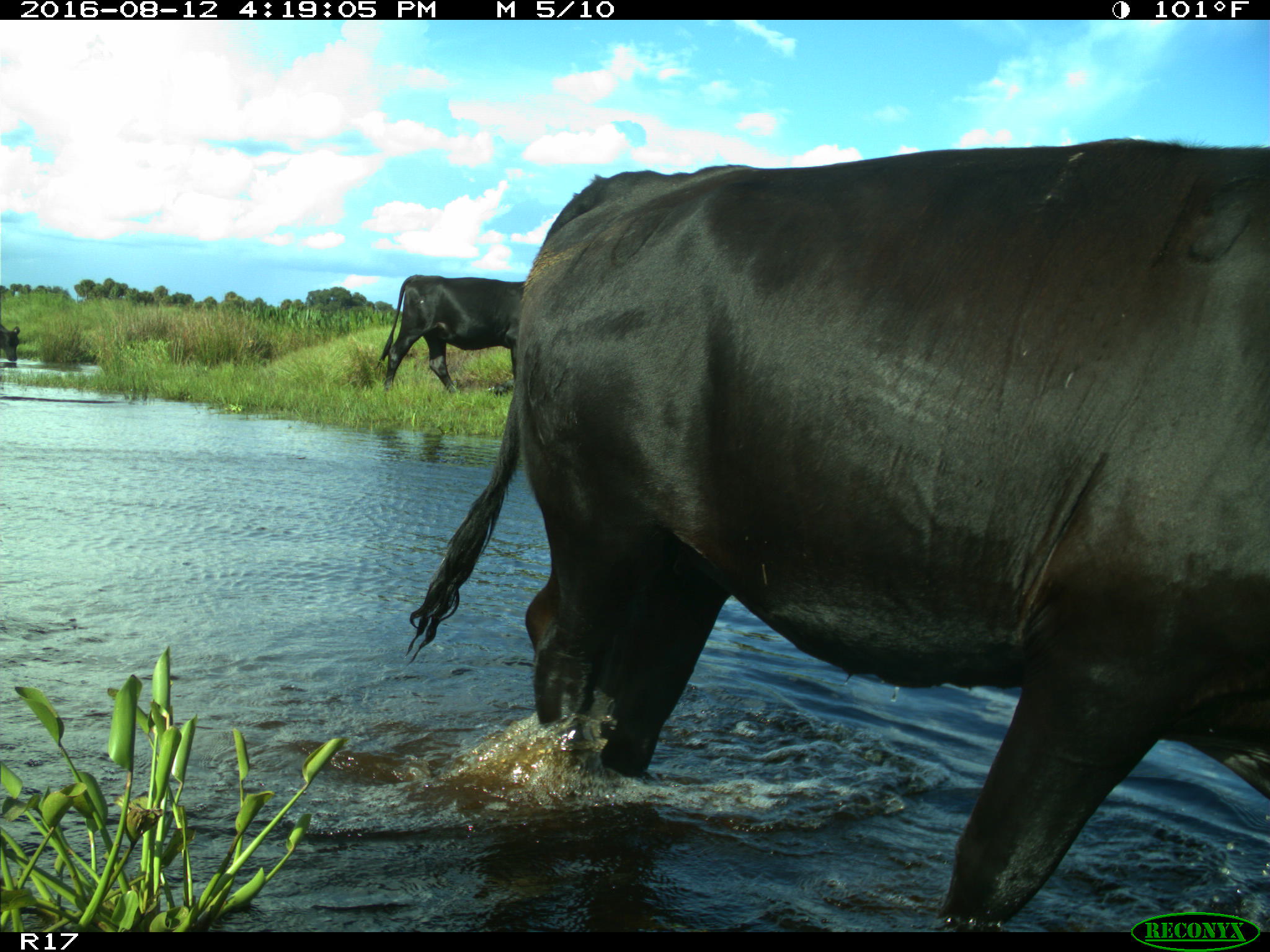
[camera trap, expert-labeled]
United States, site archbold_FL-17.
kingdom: Animalia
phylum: Chordata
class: Mammalia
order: Artiodactyla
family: Bovidae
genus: Bos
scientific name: Bos taurus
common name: domestic cow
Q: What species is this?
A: Bos taurus (domestic cow).